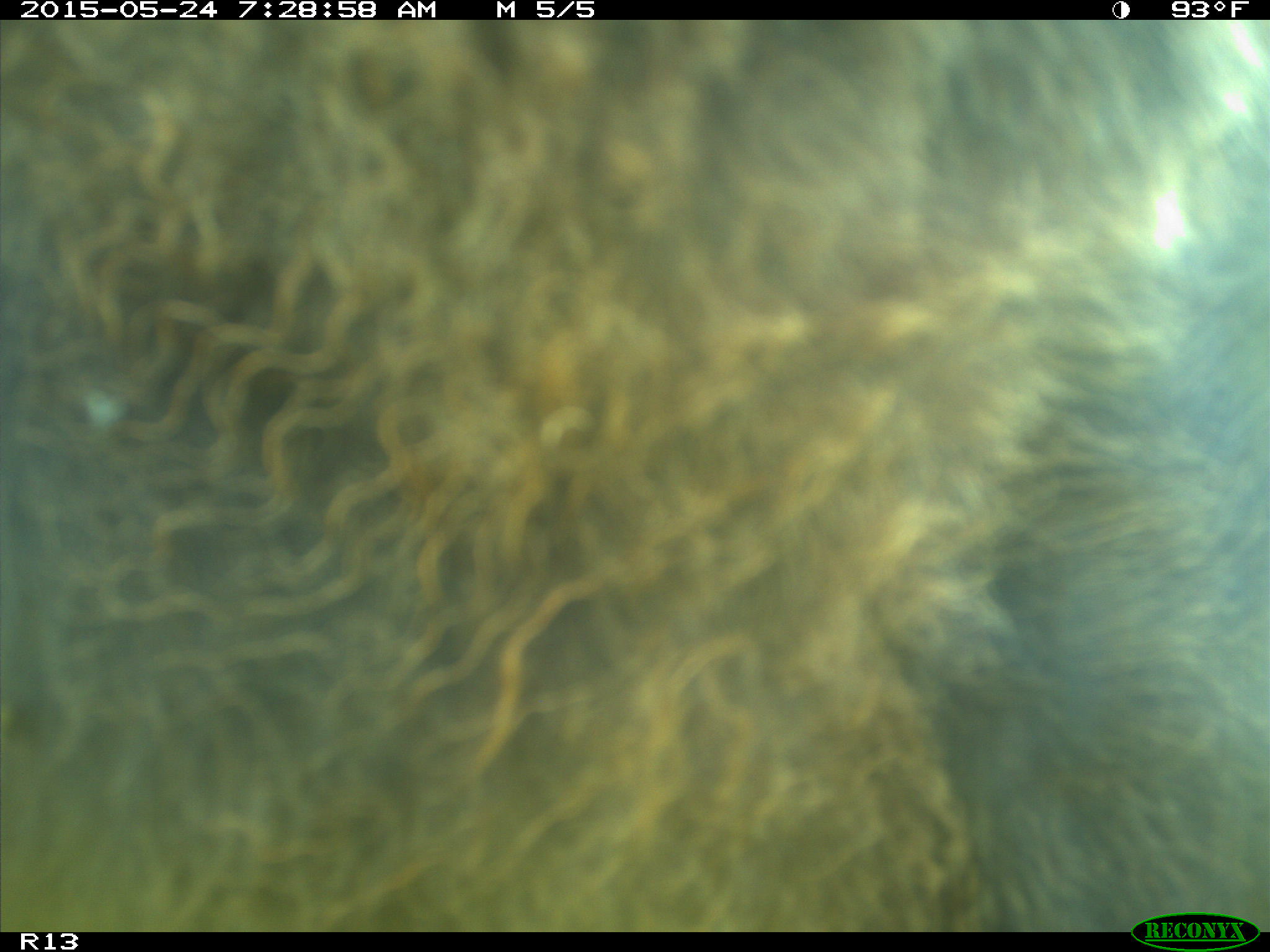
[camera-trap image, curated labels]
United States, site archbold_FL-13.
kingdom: Animalia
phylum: Chordata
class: Mammalia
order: Artiodactyla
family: Bovidae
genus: Bos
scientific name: Bos taurus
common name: domestic cow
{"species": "Bos taurus (domestic cow)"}